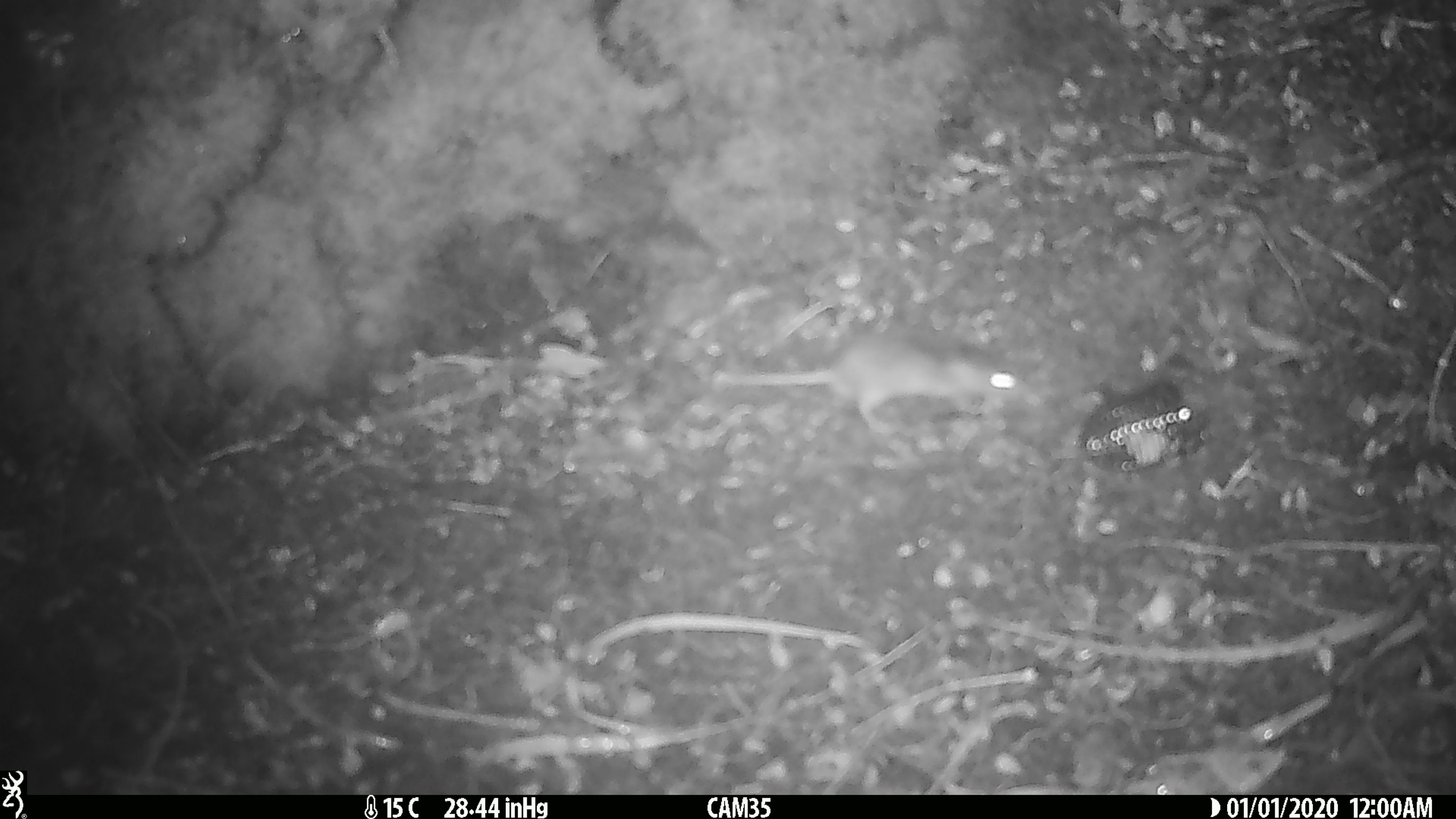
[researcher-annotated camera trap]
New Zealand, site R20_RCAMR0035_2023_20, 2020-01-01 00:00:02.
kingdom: Animalia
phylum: Chordata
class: Mammalia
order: Rodentia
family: Muridae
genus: Mus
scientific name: Mus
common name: mouse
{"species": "mouse (Mus)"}